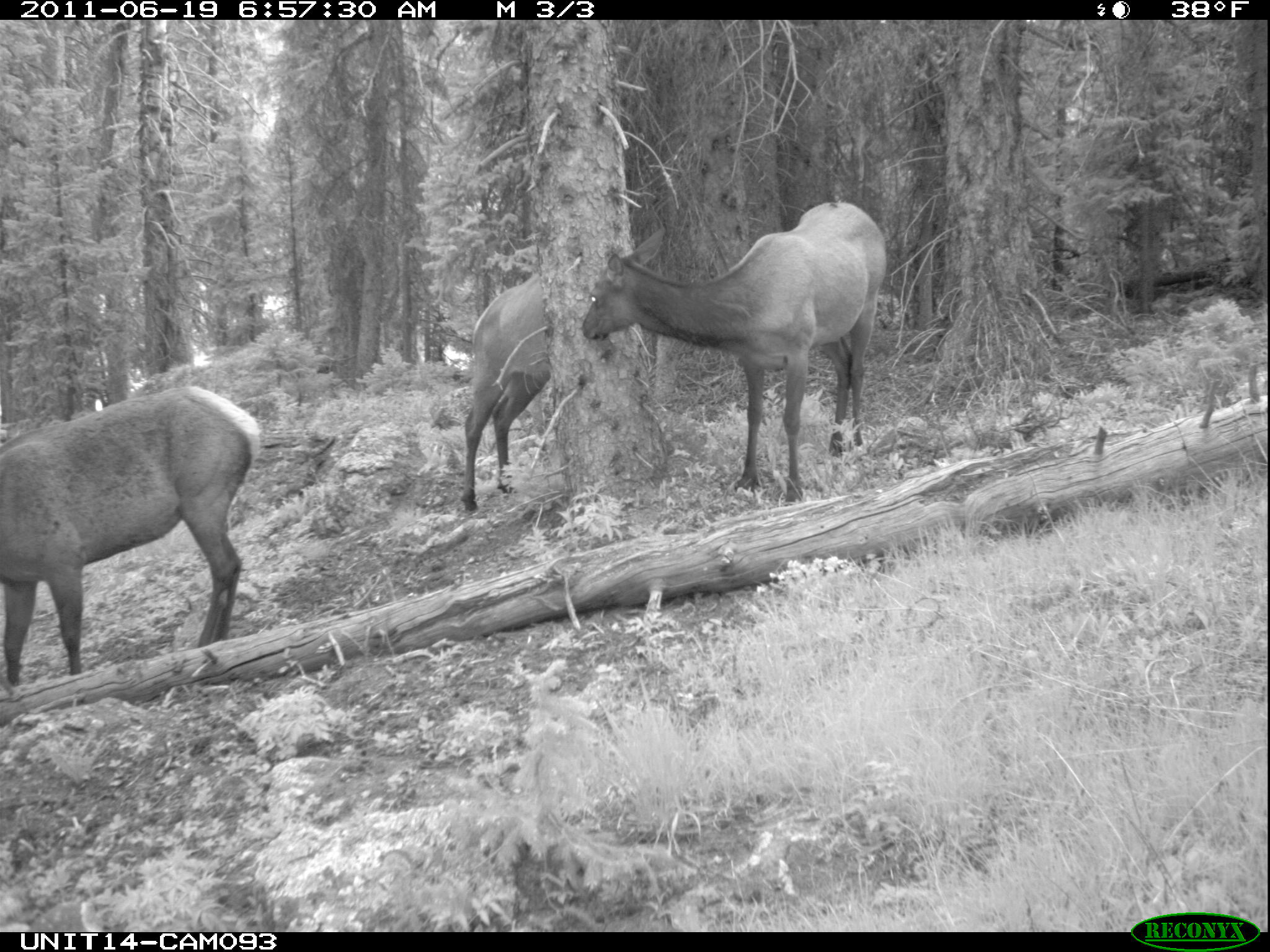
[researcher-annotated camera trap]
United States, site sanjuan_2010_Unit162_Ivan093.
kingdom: Animalia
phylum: Chordata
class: Mammalia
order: Artiodactyla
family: Cervidae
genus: Cervus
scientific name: Cervus elaphus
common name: red deer